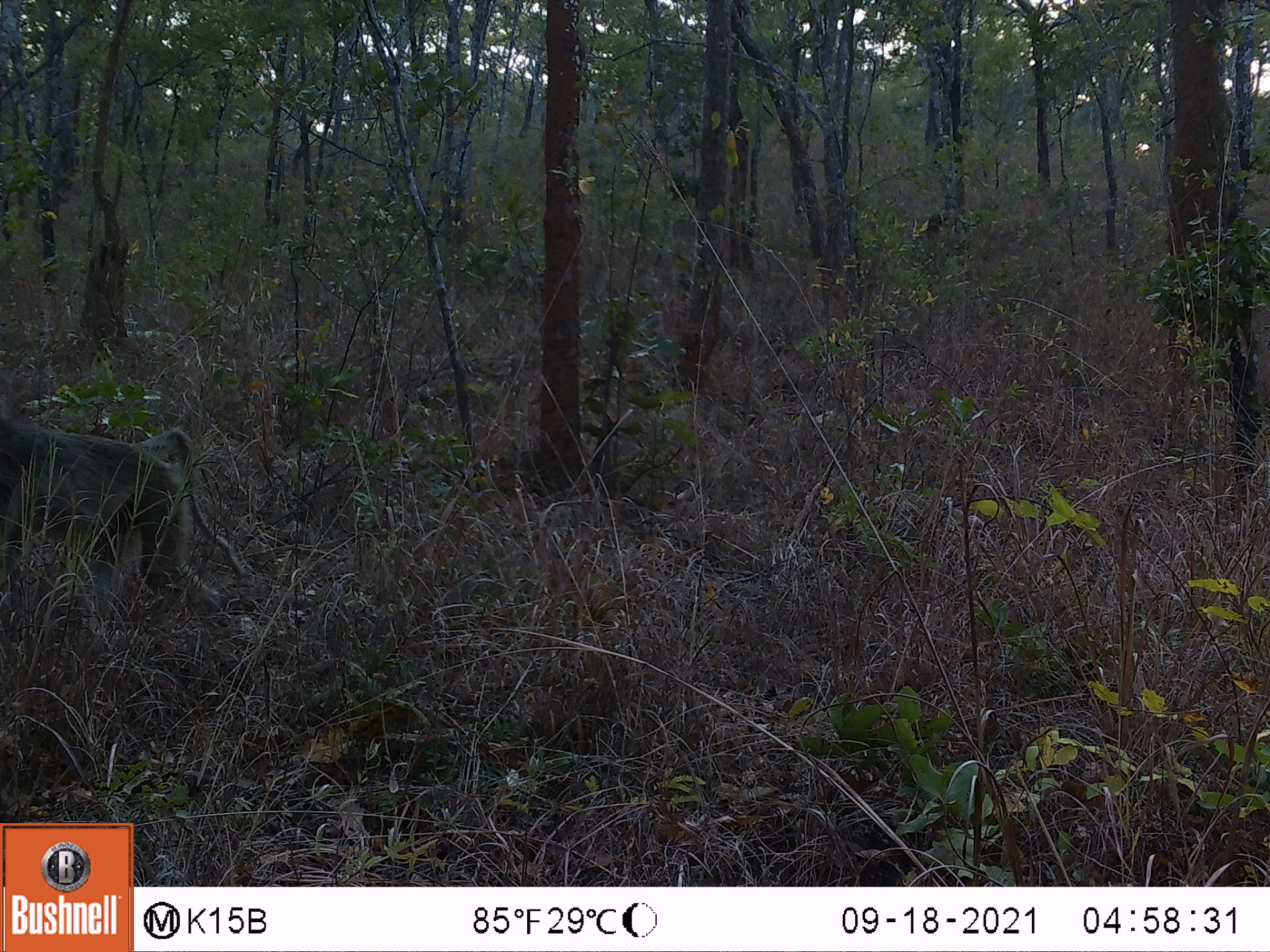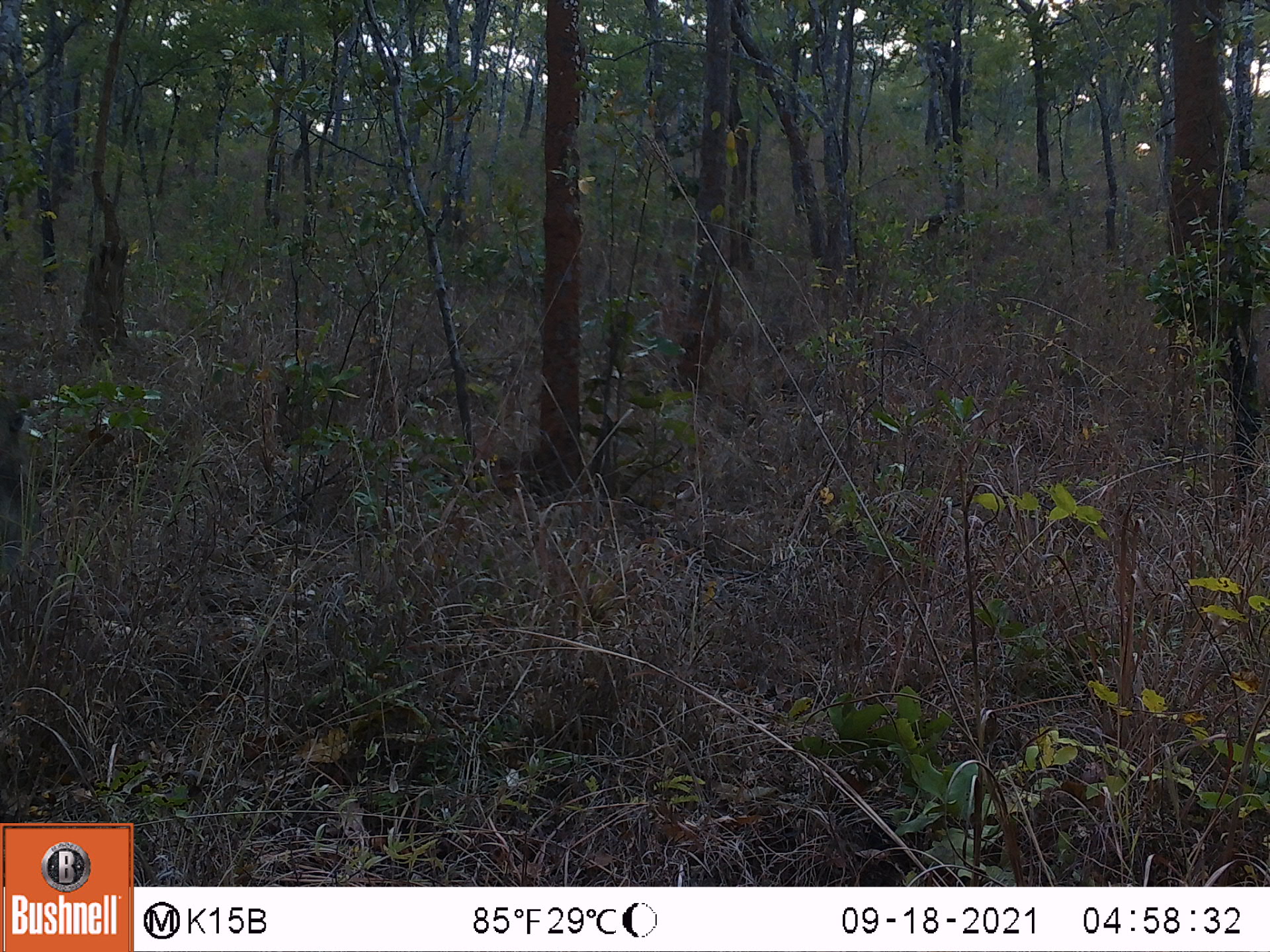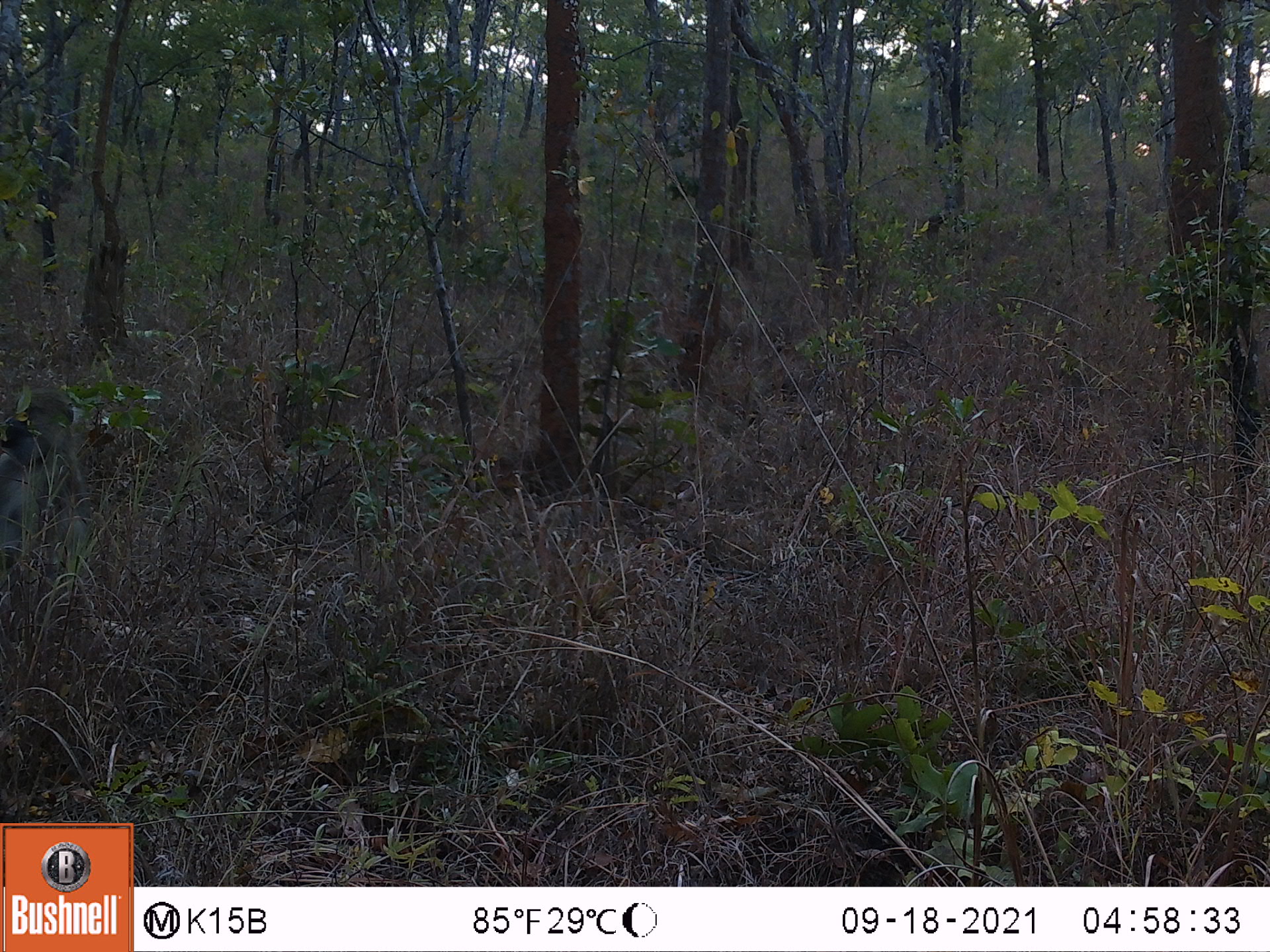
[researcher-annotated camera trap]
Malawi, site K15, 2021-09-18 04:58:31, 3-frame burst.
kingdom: Animalia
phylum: Chordata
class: Mammalia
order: Primates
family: Cercopithecidae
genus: Papio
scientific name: Papio cynocephalus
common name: yellow baboon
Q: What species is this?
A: Yellow baboon (Papio cynocephalus).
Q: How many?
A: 1.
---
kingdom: Animalia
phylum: Chordata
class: Mammalia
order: Artiodactyla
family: Suidae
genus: Phacochoerus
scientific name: Phacochoerus africanus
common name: common warthog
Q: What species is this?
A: Common warthog (Phacochoerus africanus).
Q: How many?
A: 1.